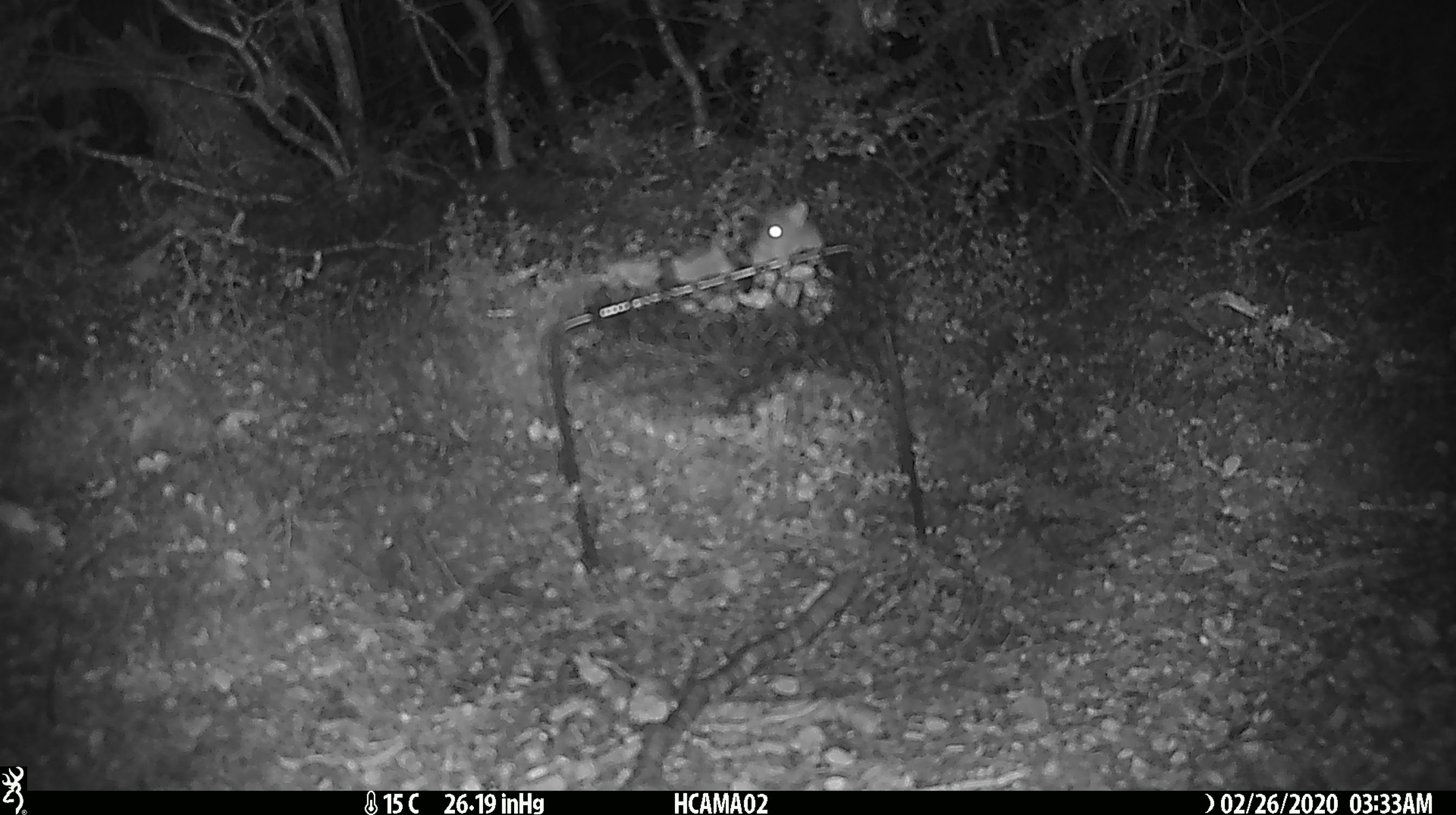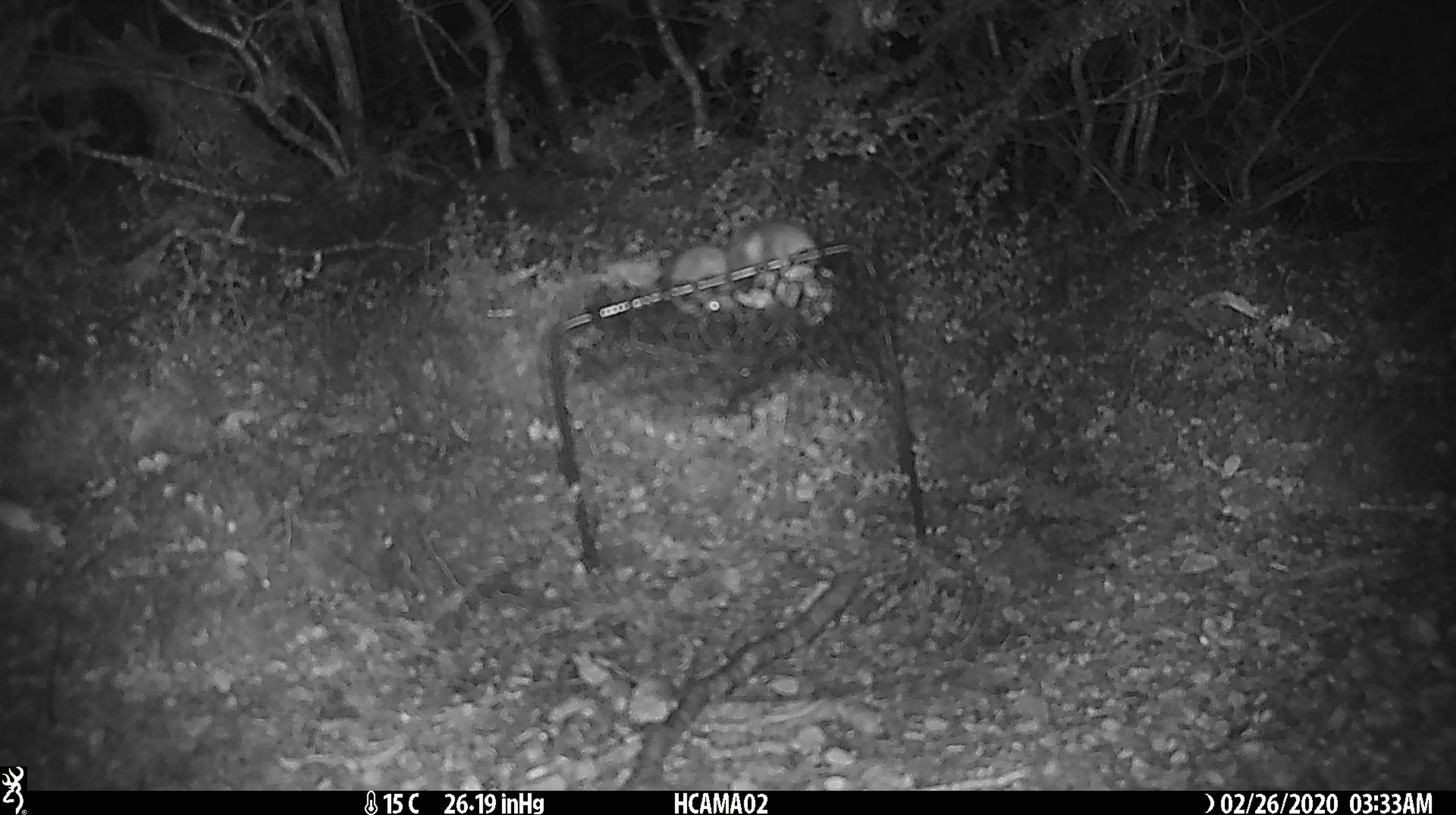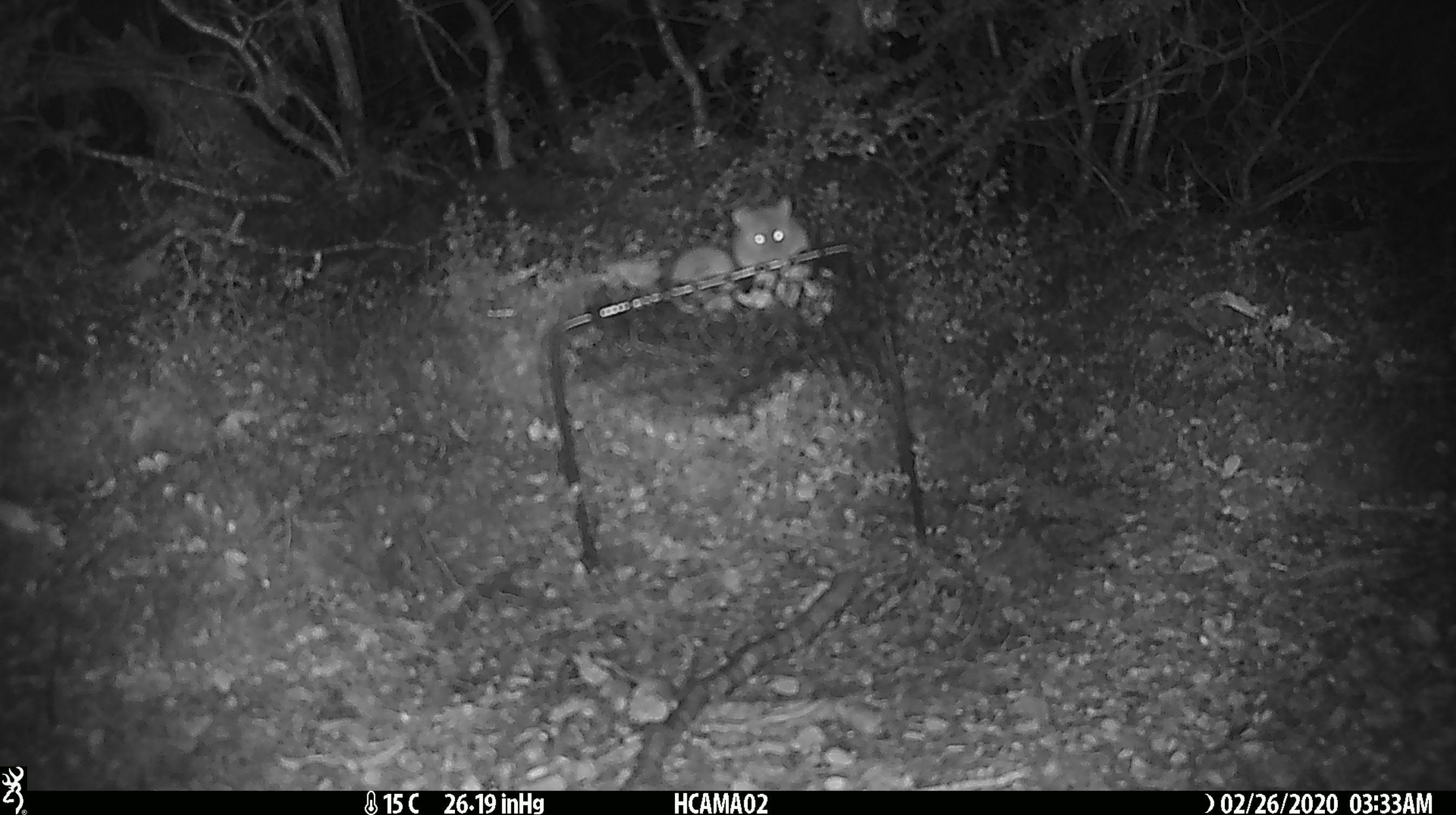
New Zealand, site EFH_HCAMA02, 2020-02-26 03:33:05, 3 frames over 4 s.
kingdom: Animalia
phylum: Chordata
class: Mammalia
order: Rodentia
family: Muridae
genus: Mus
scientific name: Mus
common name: mouse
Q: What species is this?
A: Mouse (Mus).